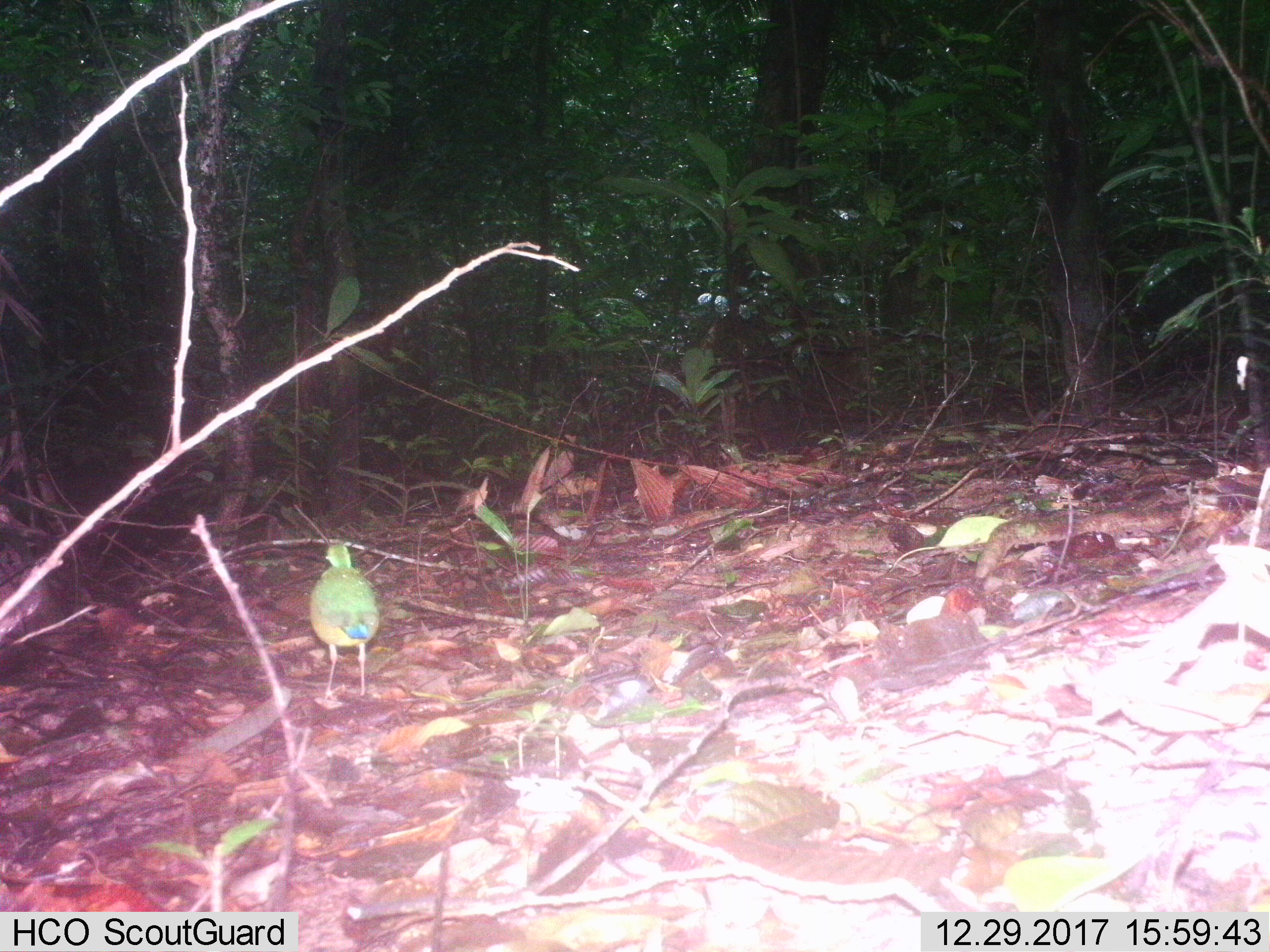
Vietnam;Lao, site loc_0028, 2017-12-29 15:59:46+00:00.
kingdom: Animalia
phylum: Chordata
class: Aves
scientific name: Aves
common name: bird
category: unidentified bird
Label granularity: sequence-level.